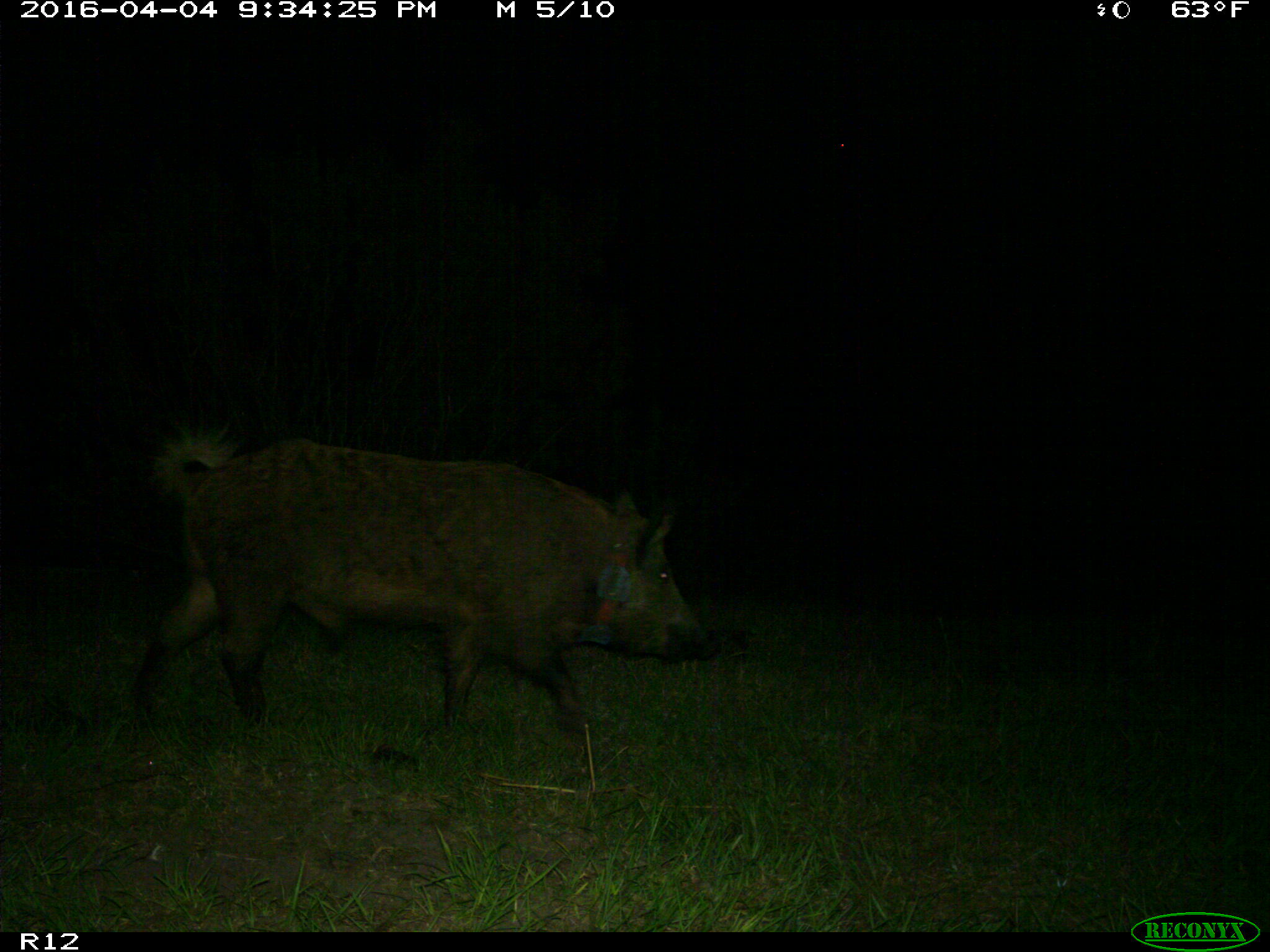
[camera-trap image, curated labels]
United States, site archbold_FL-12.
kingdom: Animalia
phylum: Chordata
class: Mammalia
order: Artiodactyla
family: Suidae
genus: Sus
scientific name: Sus scrofa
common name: wild boar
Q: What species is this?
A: Sus scrofa (wild boar).